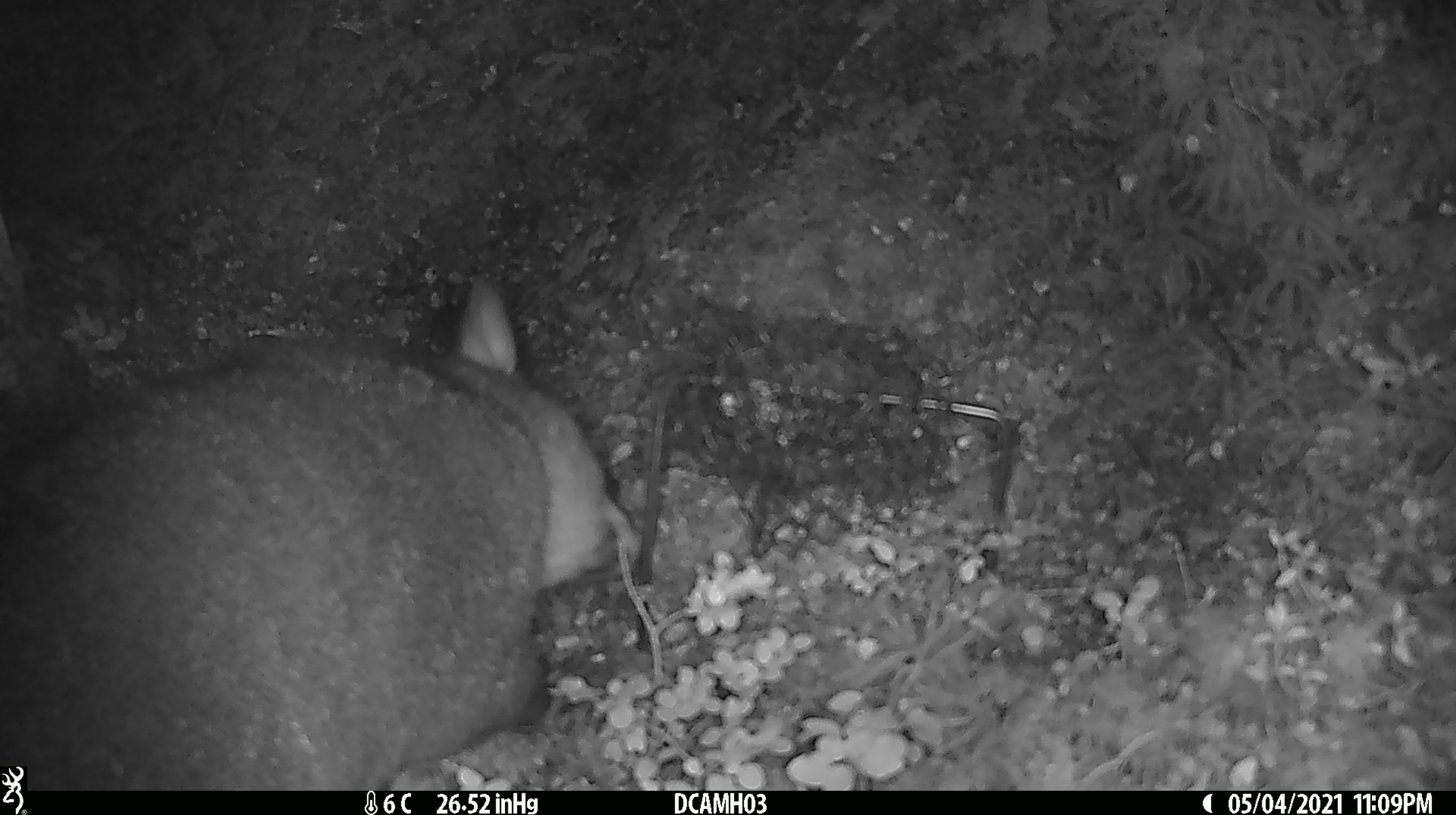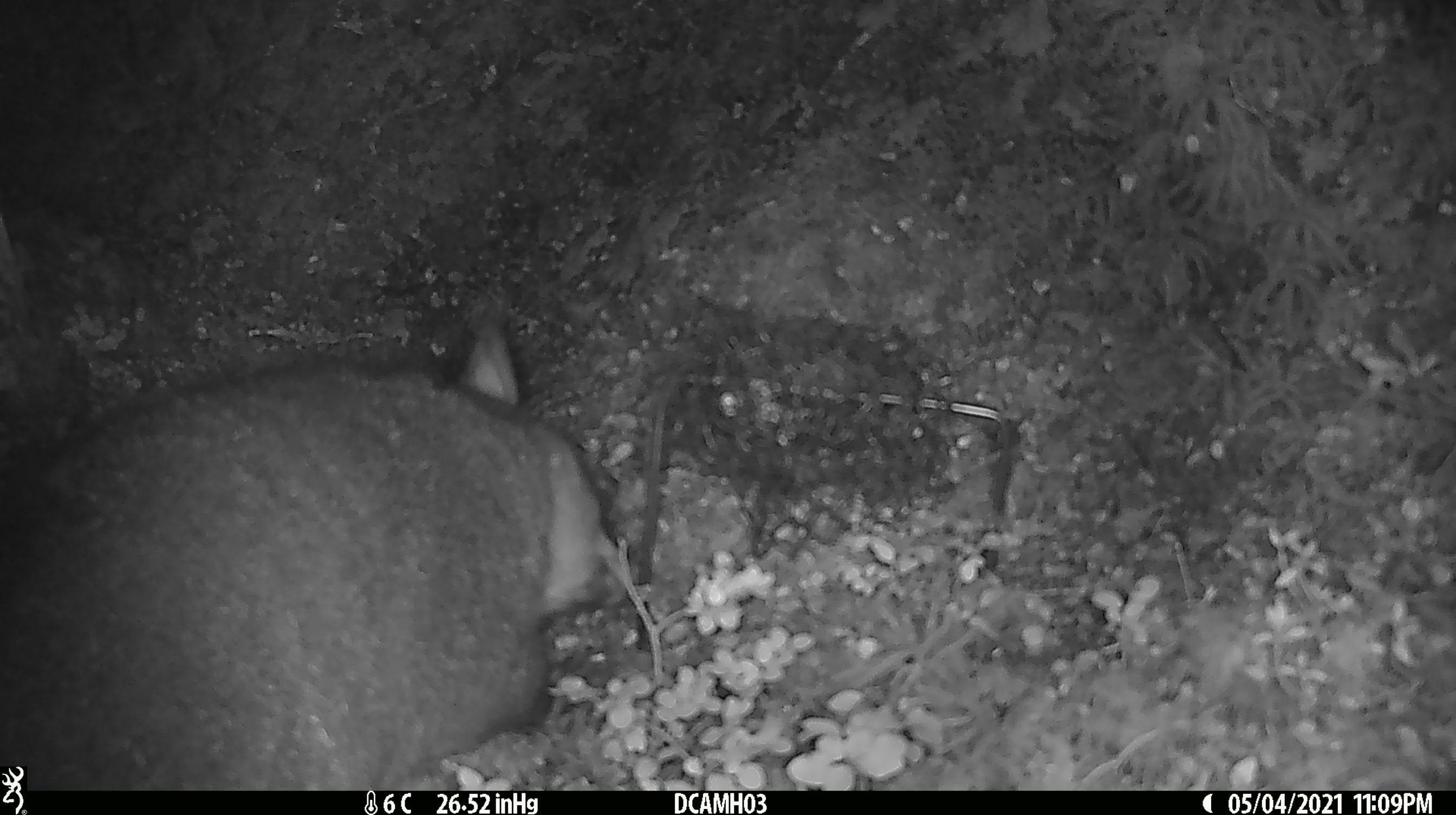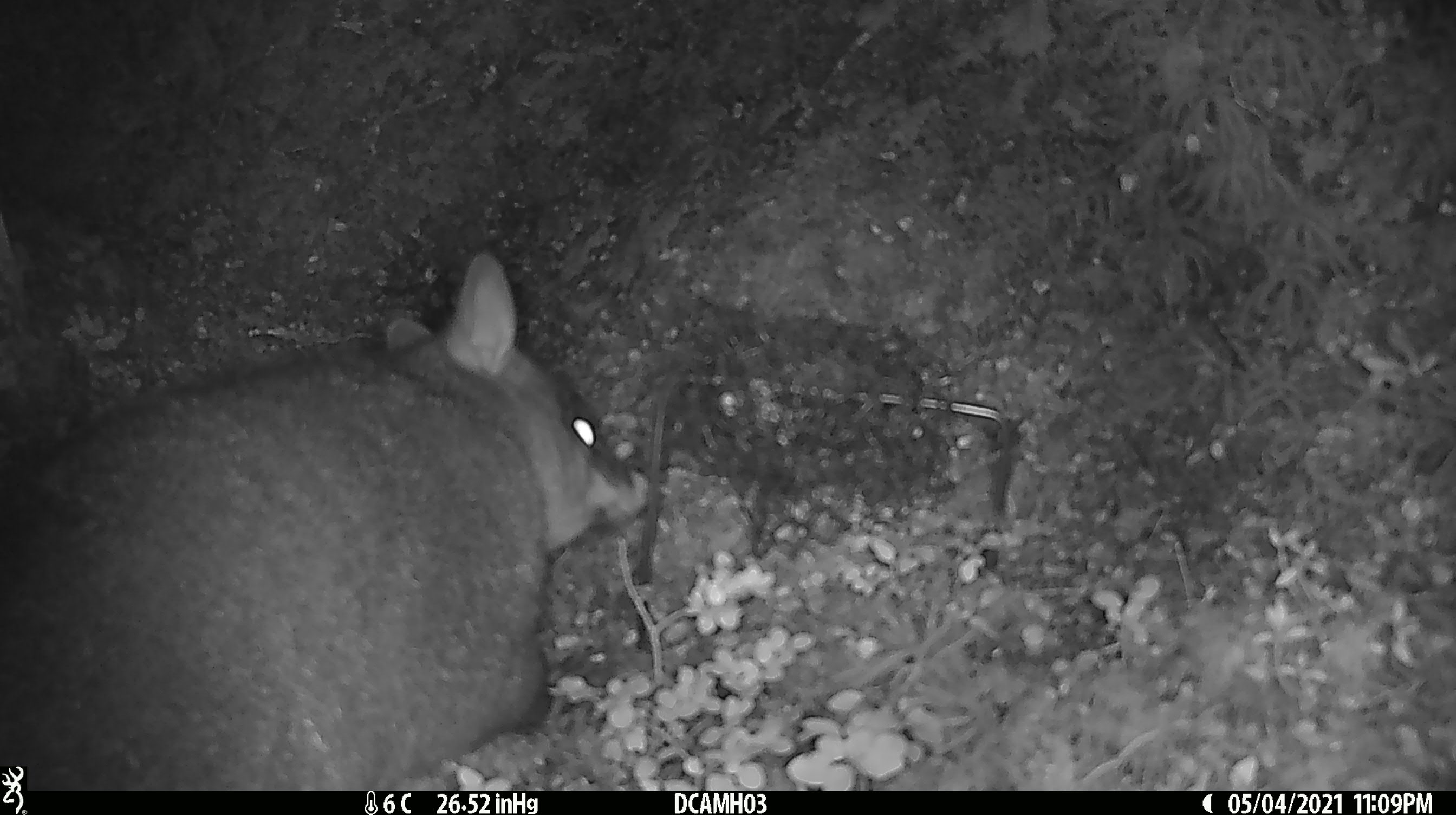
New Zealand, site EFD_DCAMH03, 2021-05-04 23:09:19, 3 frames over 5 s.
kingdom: Animalia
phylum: Chordata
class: Mammalia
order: Diprotodontia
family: Phalangeridae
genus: Trichosurus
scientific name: Trichosurus vulpecula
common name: common brushtail possum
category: possum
Possum (common brushtail possum) (Trichosurus vulpecula).